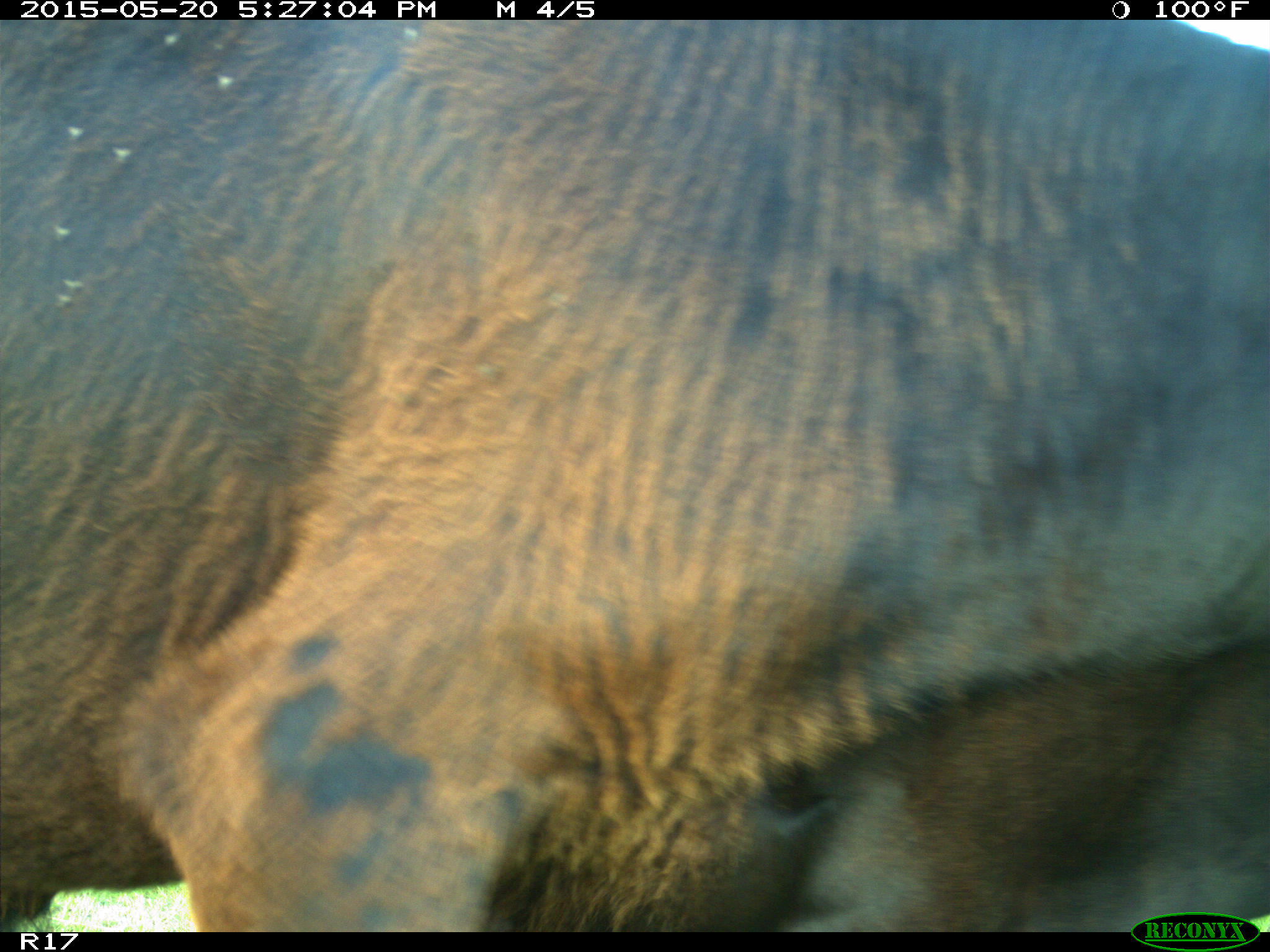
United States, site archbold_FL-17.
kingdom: Animalia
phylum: Chordata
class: Mammalia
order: Artiodactyla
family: Bovidae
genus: Bos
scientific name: Bos taurus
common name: domestic cow